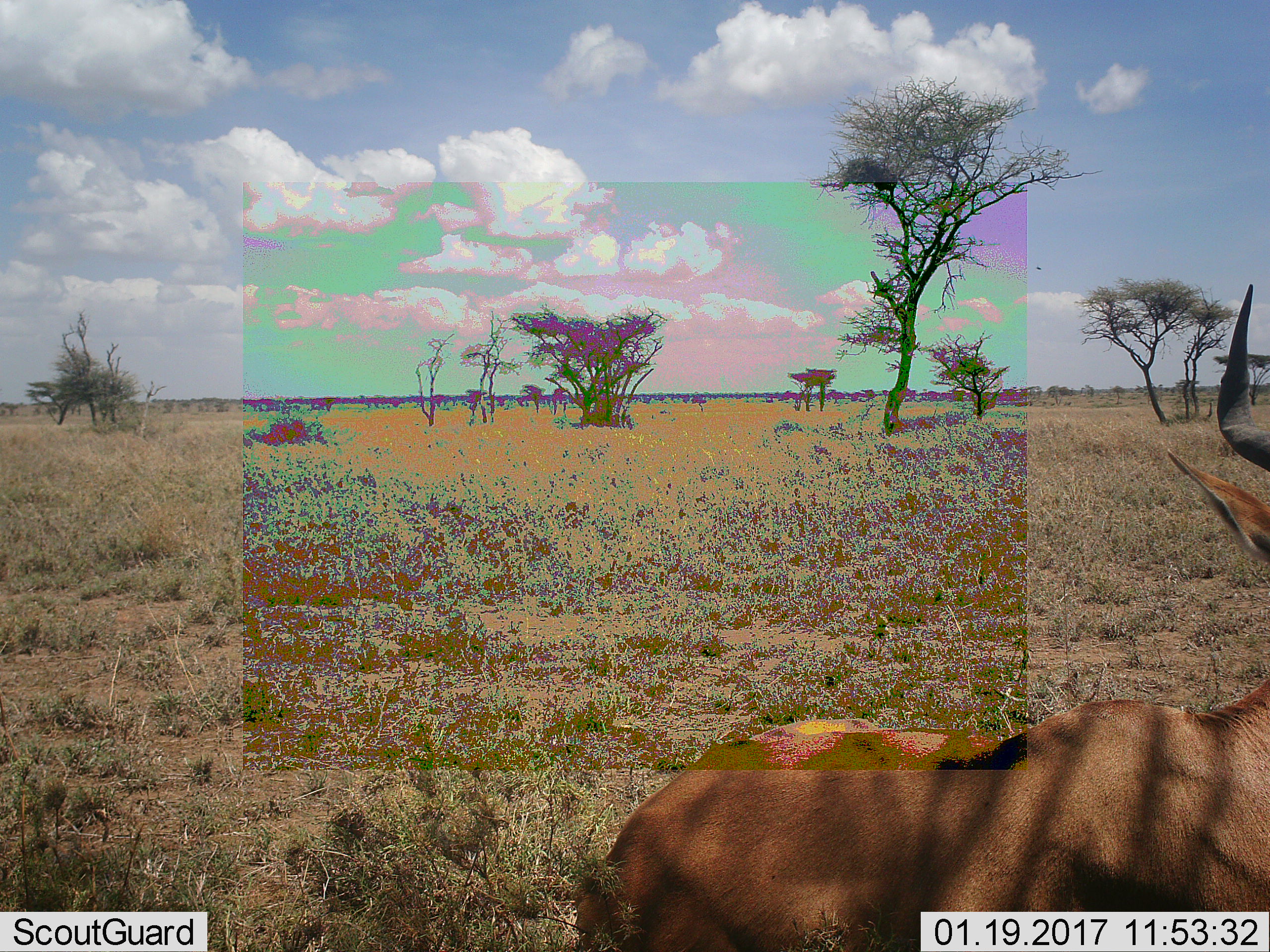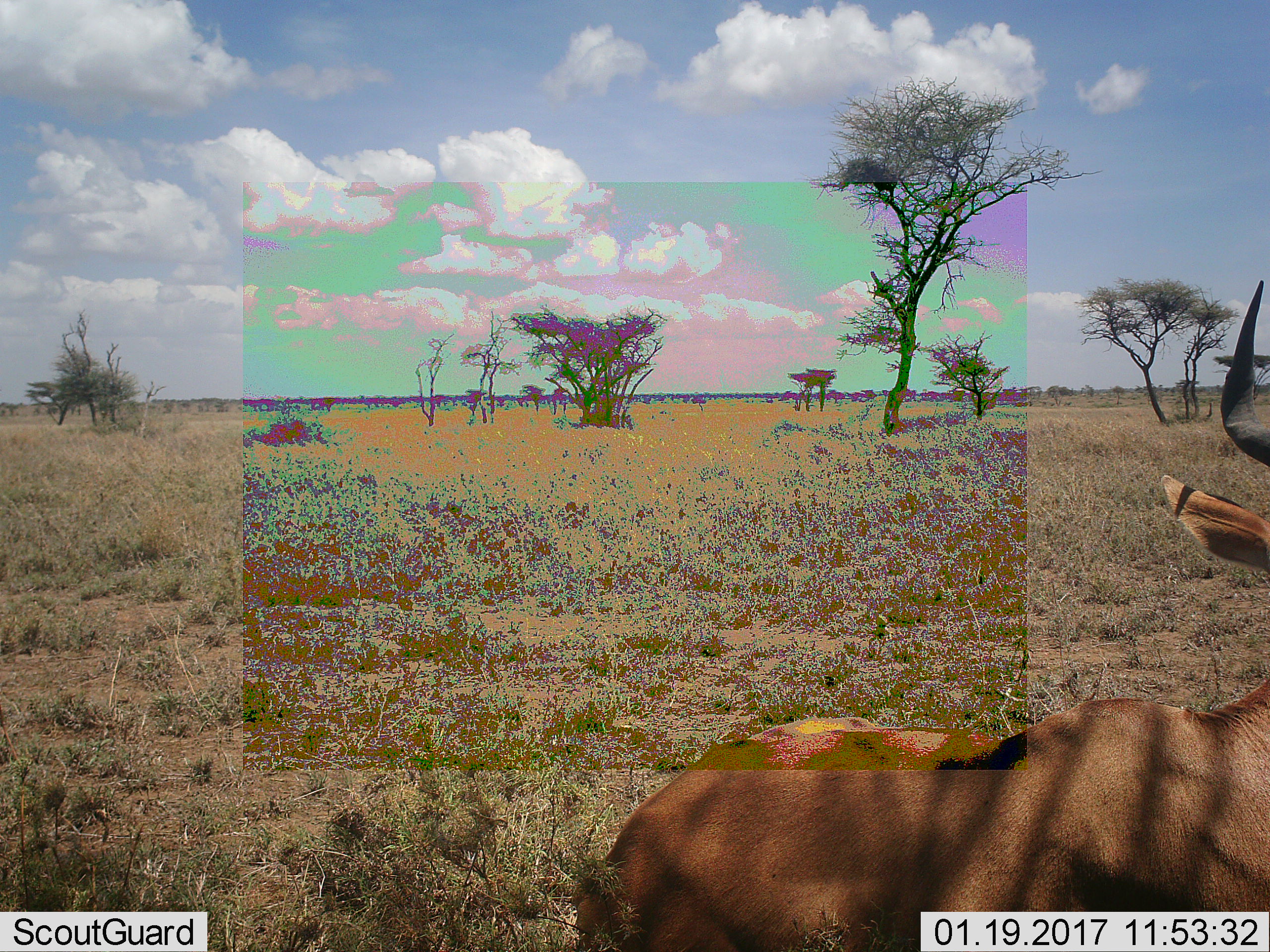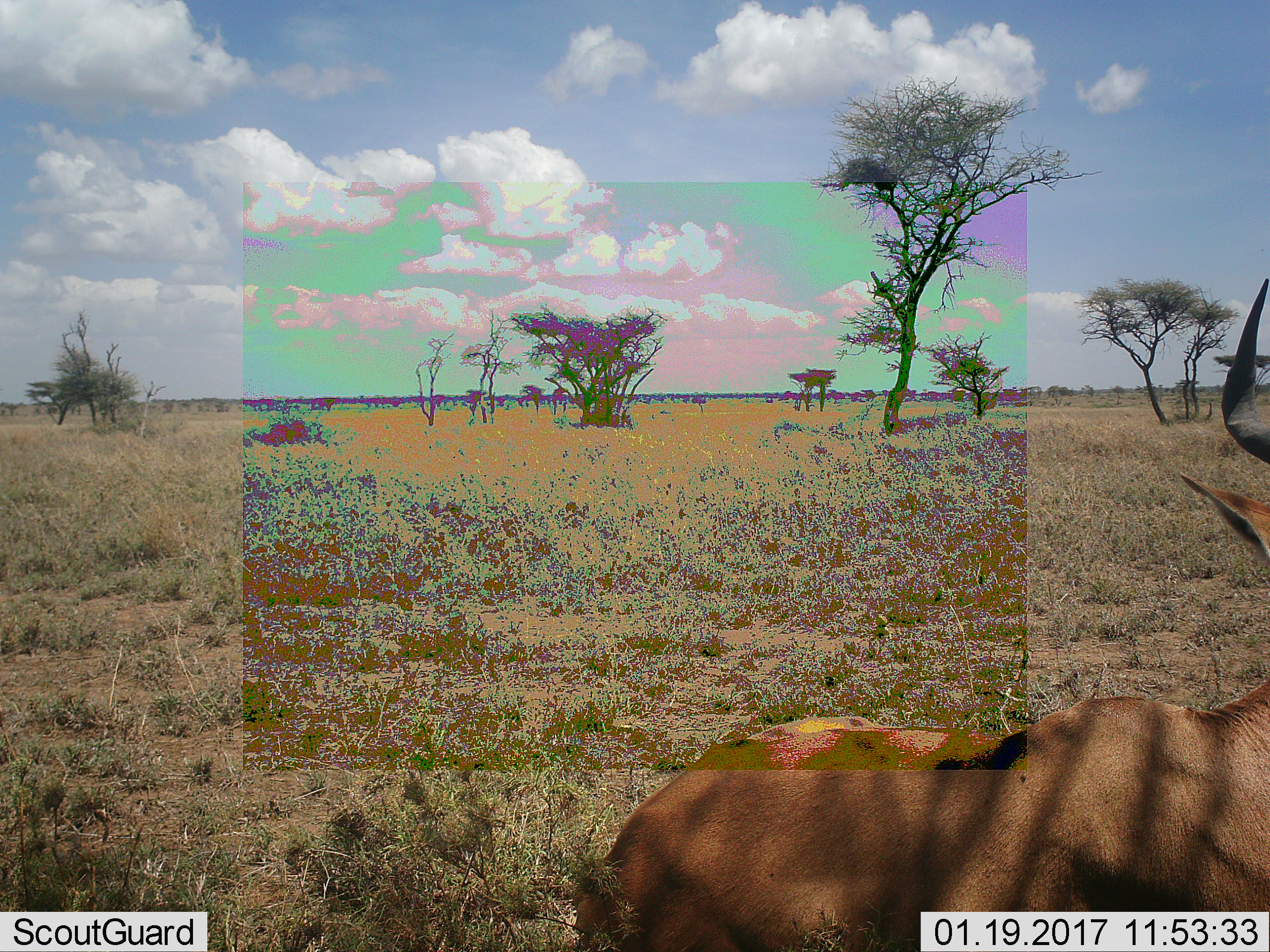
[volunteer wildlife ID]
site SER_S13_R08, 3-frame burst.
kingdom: Animalia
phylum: Chordata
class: Mammalia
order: Artiodactyla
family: Bovidae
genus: Alcelaphus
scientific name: Alcelaphus buselaphus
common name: hartebeest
Hartebeest (Alcelaphus buselaphus), count 1. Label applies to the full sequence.